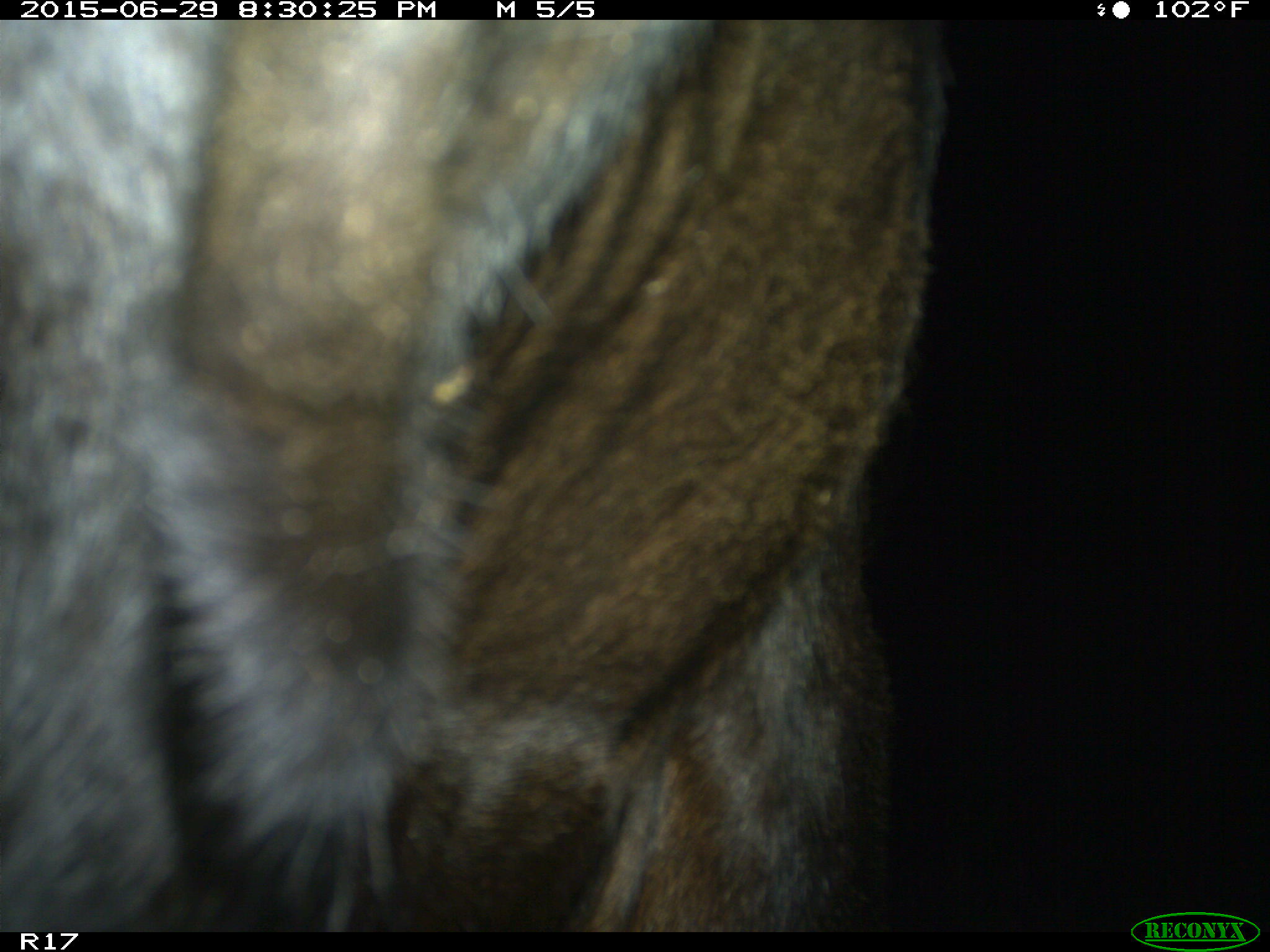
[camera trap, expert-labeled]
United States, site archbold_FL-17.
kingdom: Animalia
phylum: Chordata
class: Mammalia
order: Artiodactyla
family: Bovidae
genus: Bos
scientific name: Bos taurus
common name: domestic cow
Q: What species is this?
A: Bos taurus (domestic cow).